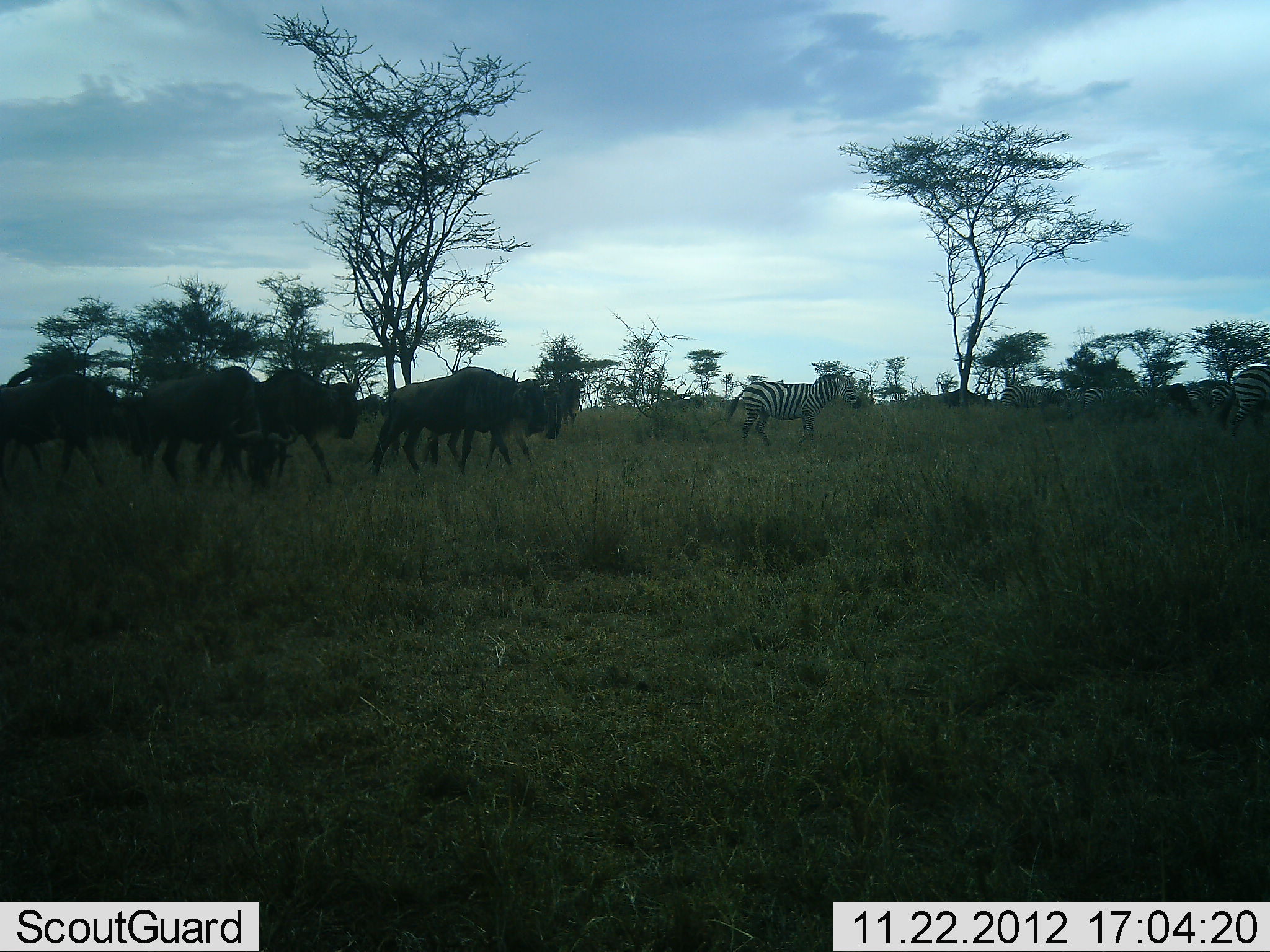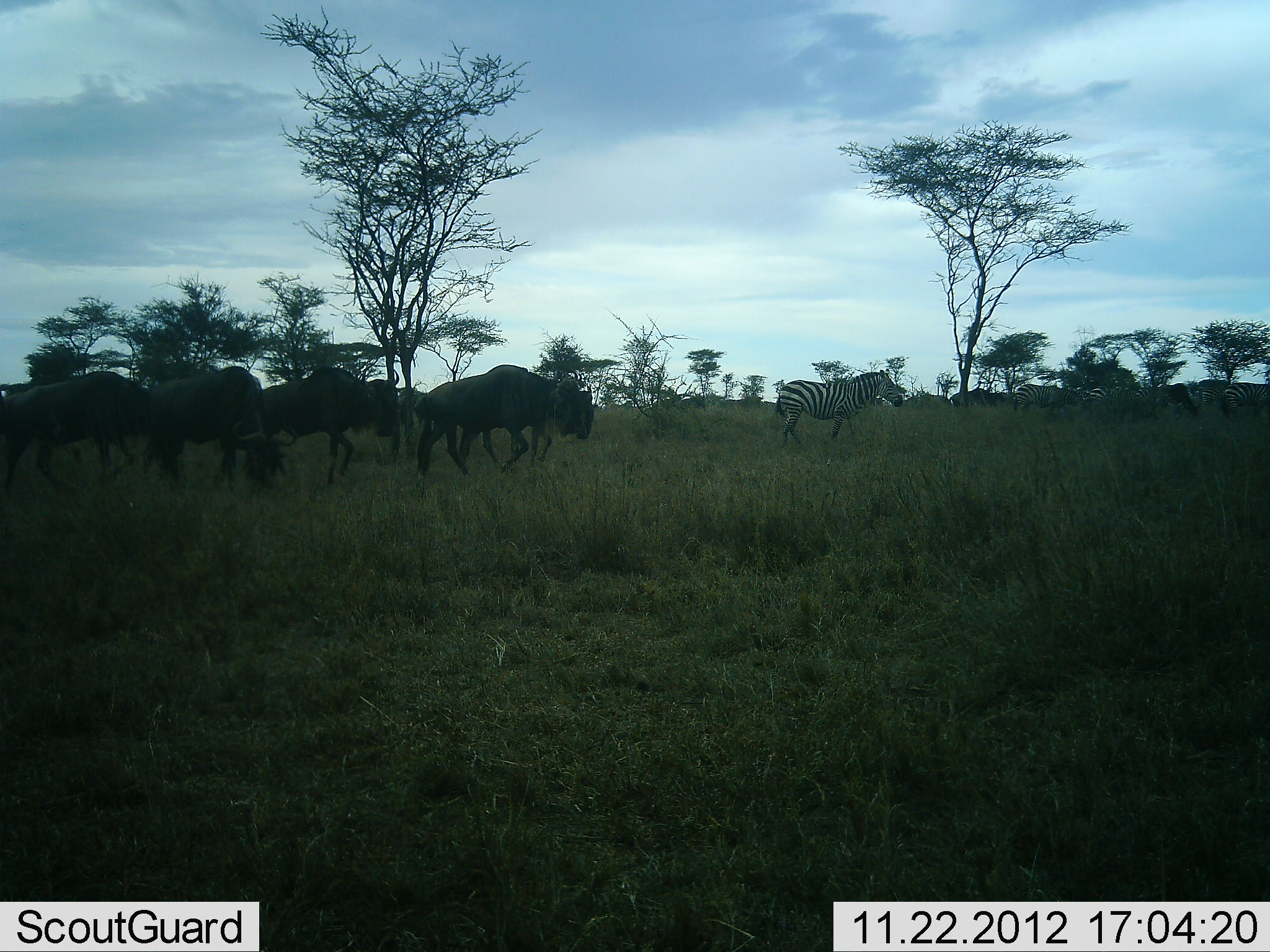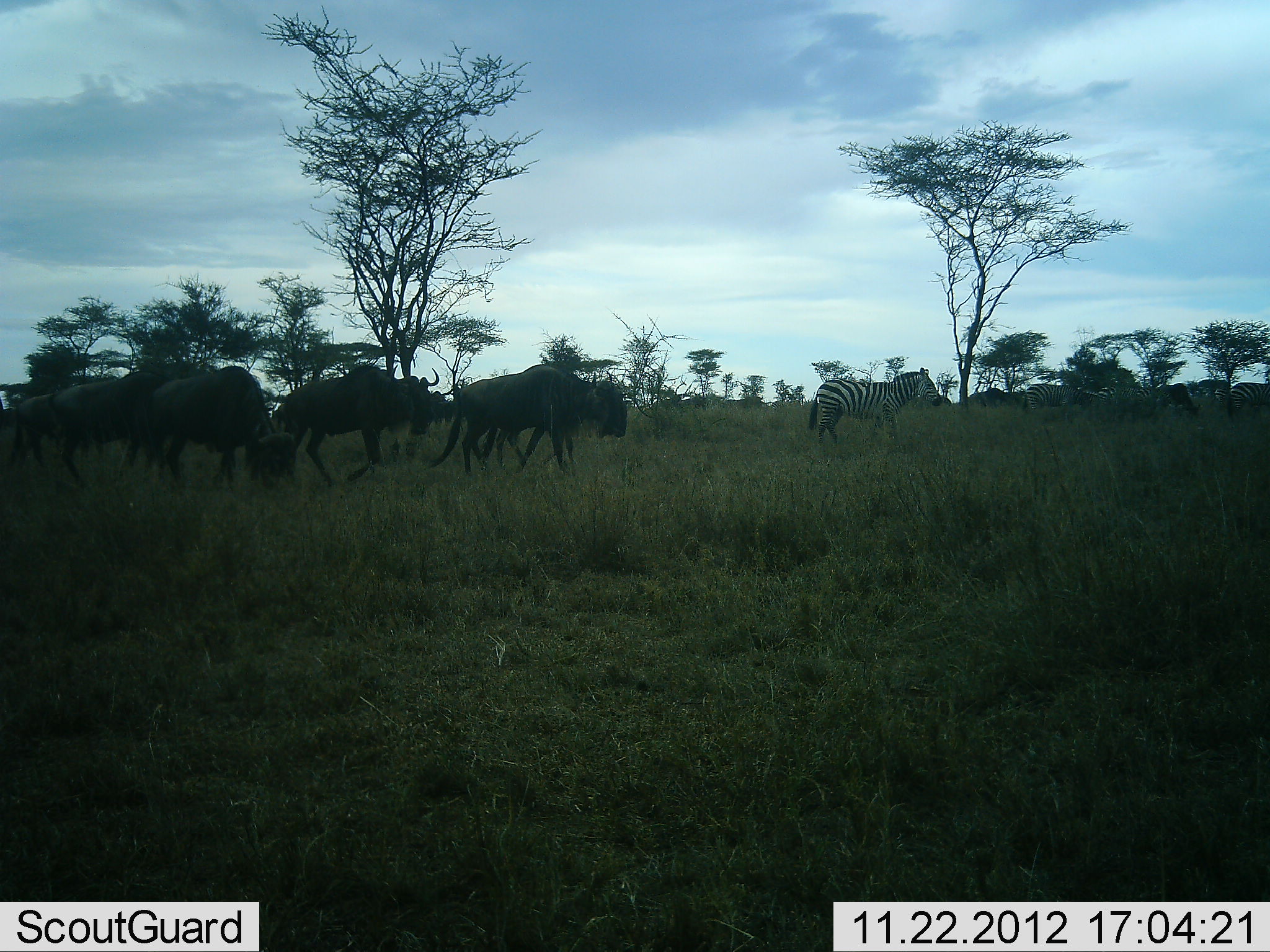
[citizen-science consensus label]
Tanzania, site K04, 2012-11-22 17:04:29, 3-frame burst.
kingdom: Animalia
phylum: Chordata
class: Mammalia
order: Artiodactyla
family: Bovidae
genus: Connochaetes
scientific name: Connochaetes taurinus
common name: blue wildebeest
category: wildebeest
Wildebeest (blue wildebeest) (Connochaetes taurinus), count 6. Behavior (volunteer vote fractions): standing 9%, resting 0%, moving 100%, interacting 0%. Young present (vote fraction): 0%. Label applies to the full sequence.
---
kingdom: Animalia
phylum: Chordata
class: Mammalia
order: Perissodactyla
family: Equidae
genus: Equus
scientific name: Equus quagga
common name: plains zebra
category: zebra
Zebra (plains zebra) (Equus quagga), count 8. Behavior (volunteer vote fractions): standing 10%, resting 0%, moving 90%, interacting 0%. Young present (vote fraction): 0%. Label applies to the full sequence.